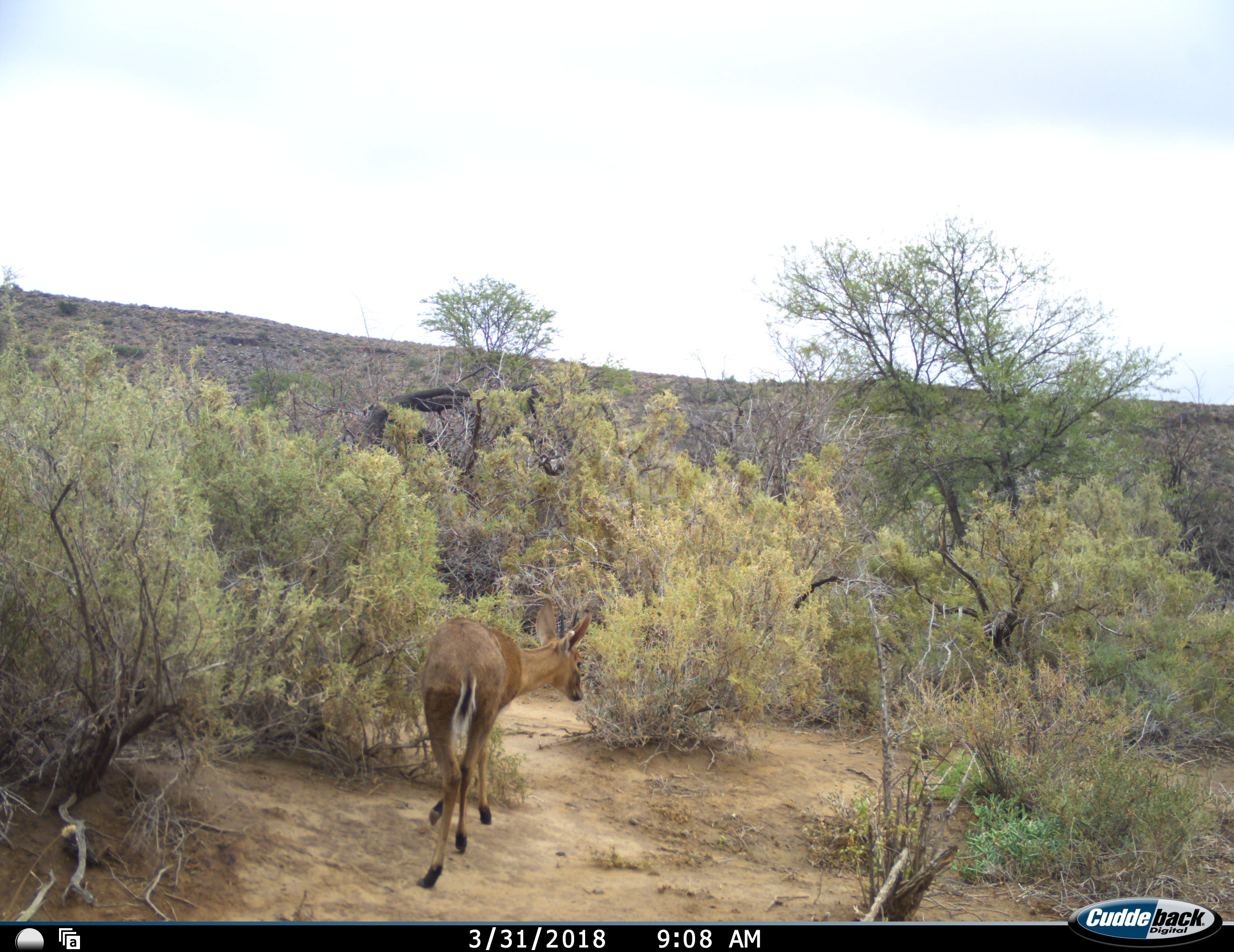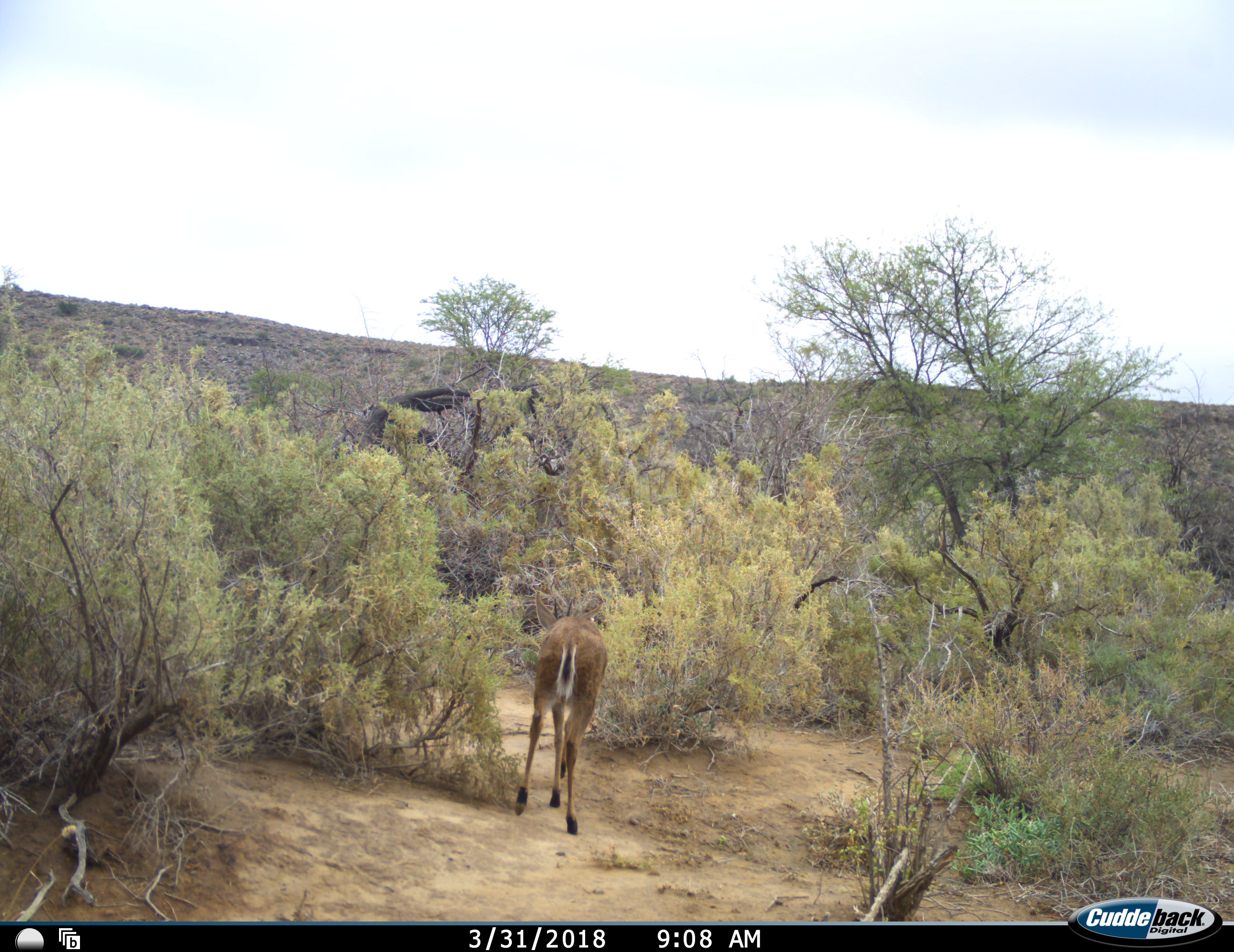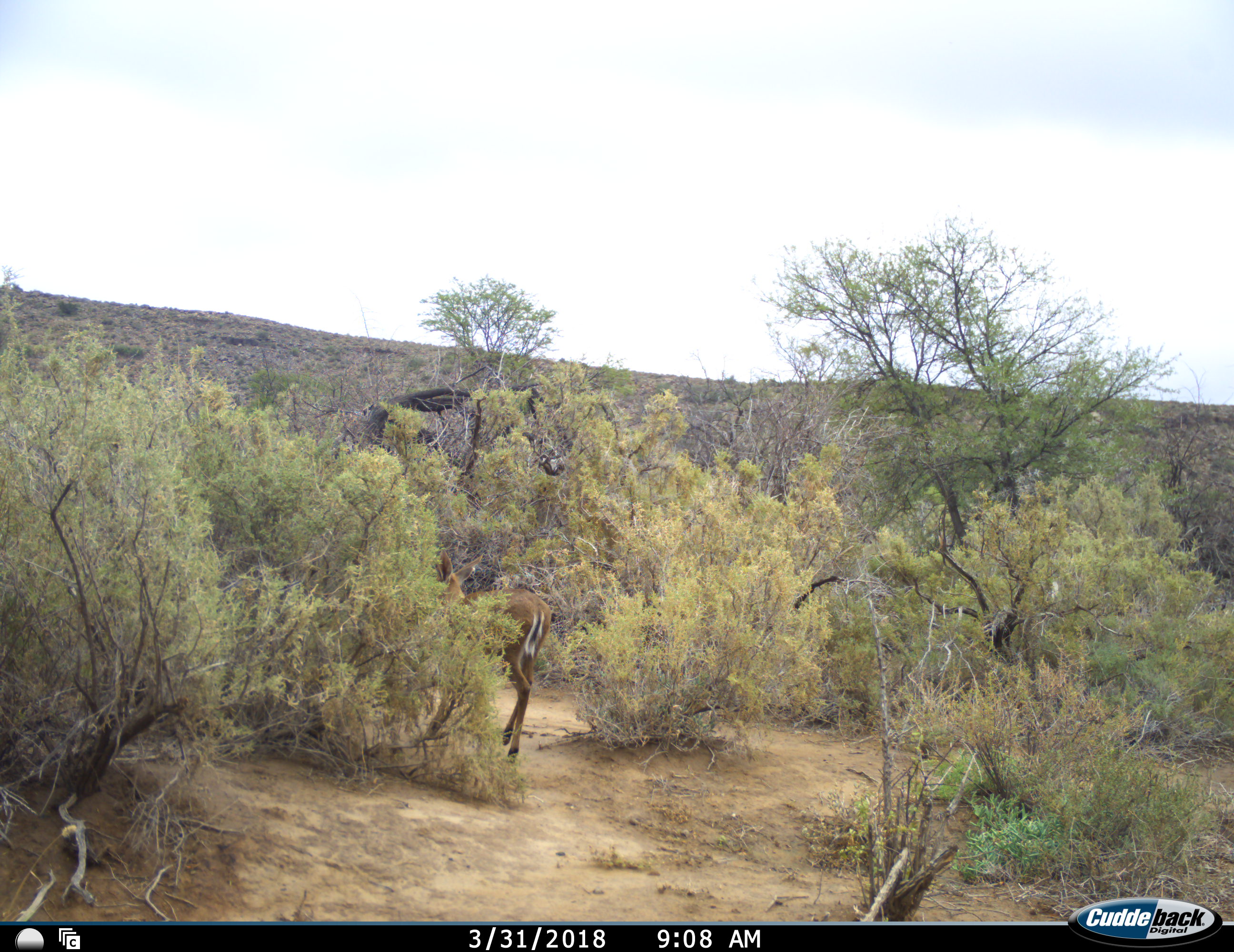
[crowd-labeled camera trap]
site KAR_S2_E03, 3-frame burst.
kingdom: Animalia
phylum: Chordata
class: Mammalia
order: Artiodactyla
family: Bovidae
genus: Sylvicapra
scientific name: Sylvicapra grimmia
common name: common duiker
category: duikercommongrey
Duikercommongrey (common duiker) (Sylvicapra grimmia), count 1. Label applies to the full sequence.